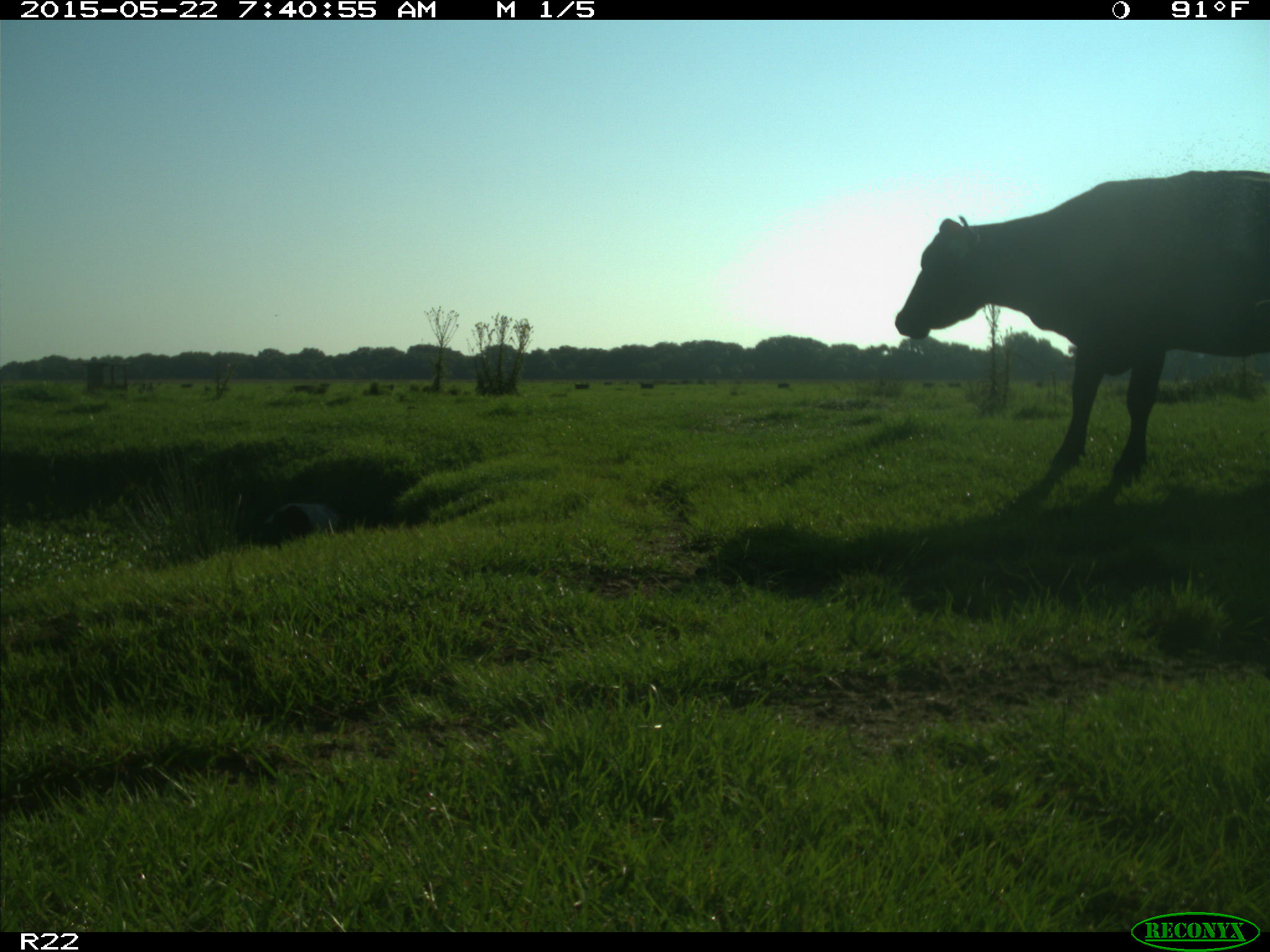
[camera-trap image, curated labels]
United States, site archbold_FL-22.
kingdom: Animalia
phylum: Chordata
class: Mammalia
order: Artiodactyla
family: Bovidae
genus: Bos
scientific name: Bos taurus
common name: domestic cow